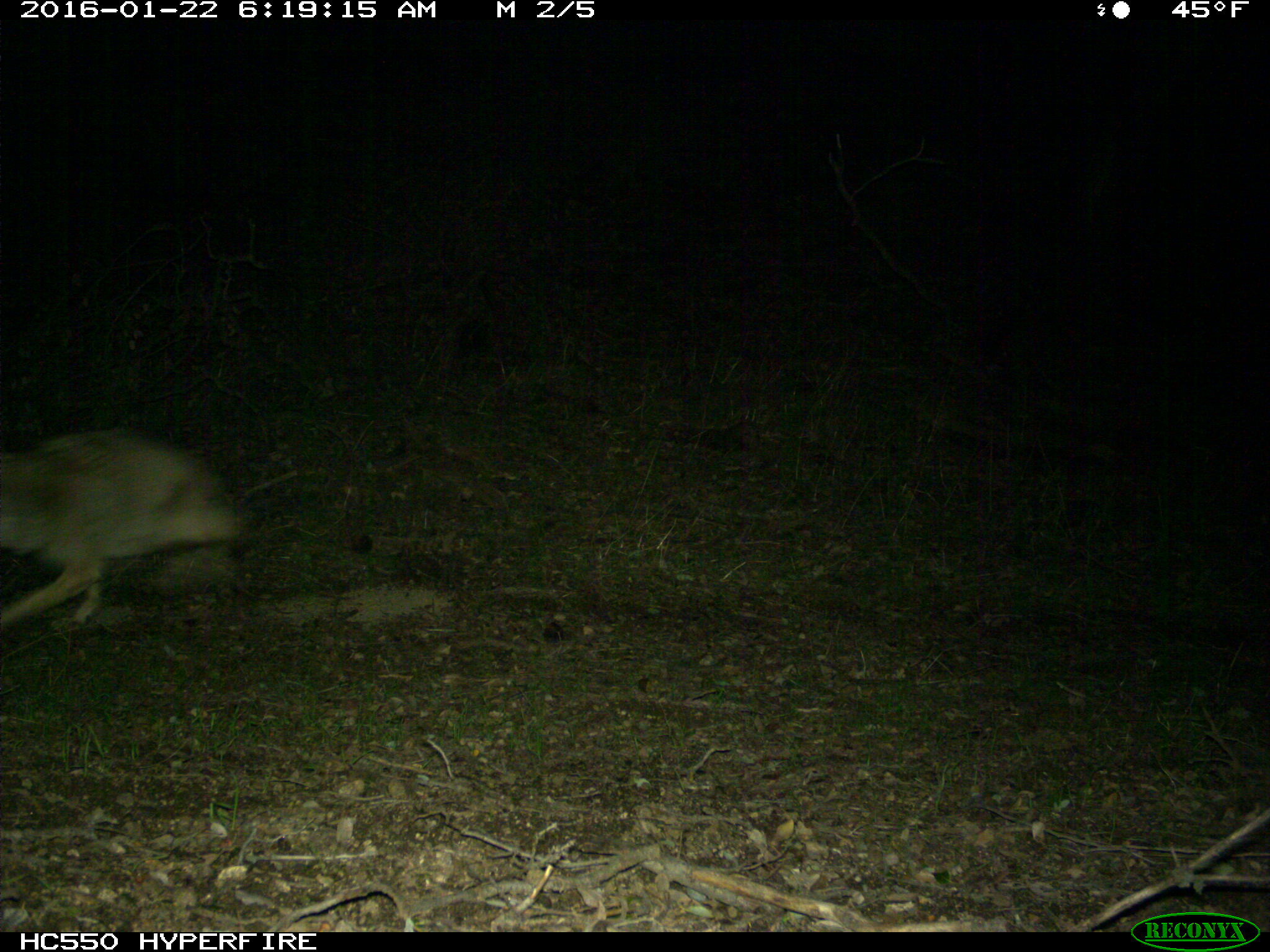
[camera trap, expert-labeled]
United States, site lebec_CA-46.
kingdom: Animalia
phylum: Chordata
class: Mammalia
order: Carnivora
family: Canidae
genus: Canis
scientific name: Canis latrans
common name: coyote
Canis latrans (coyote).